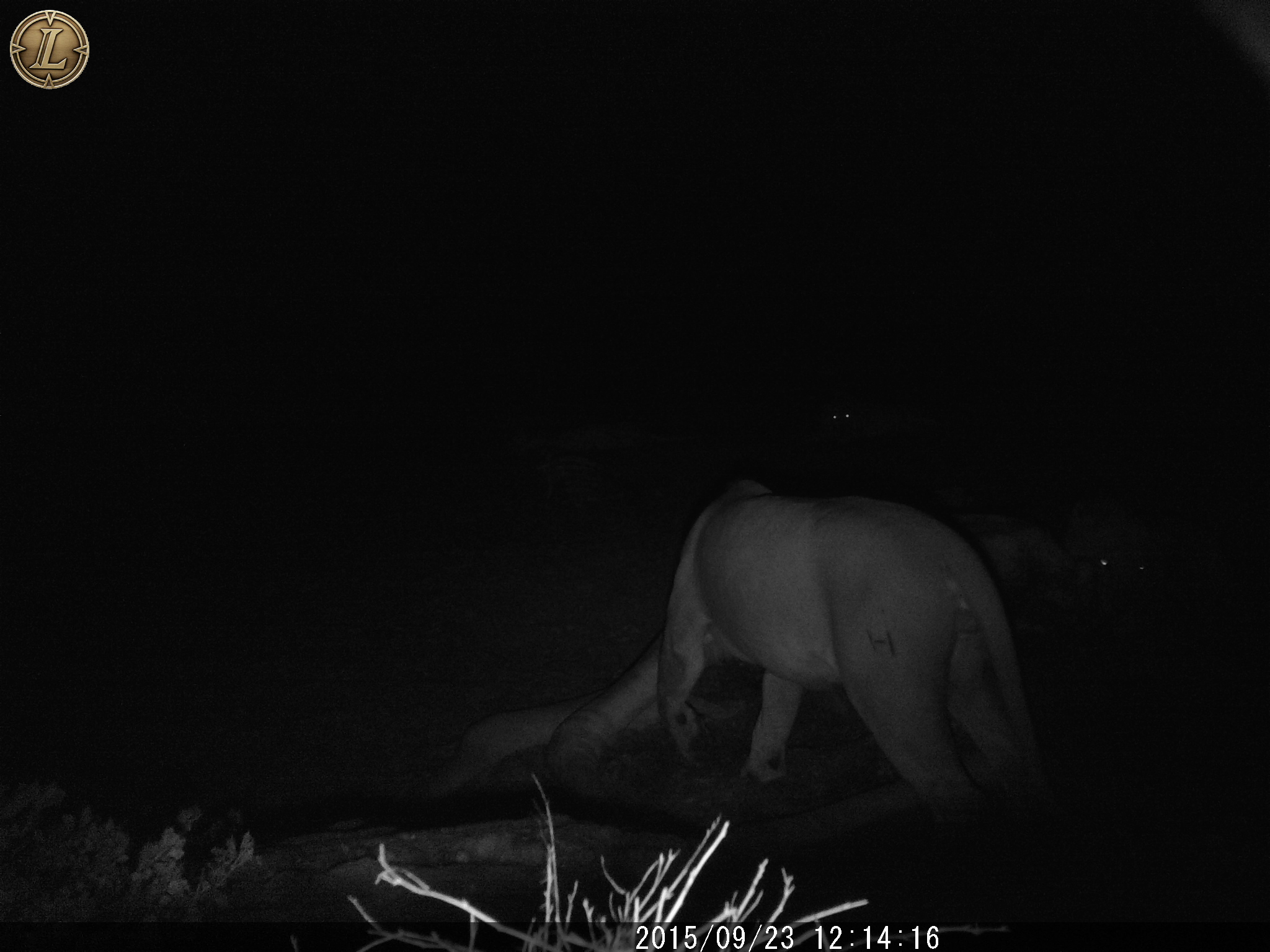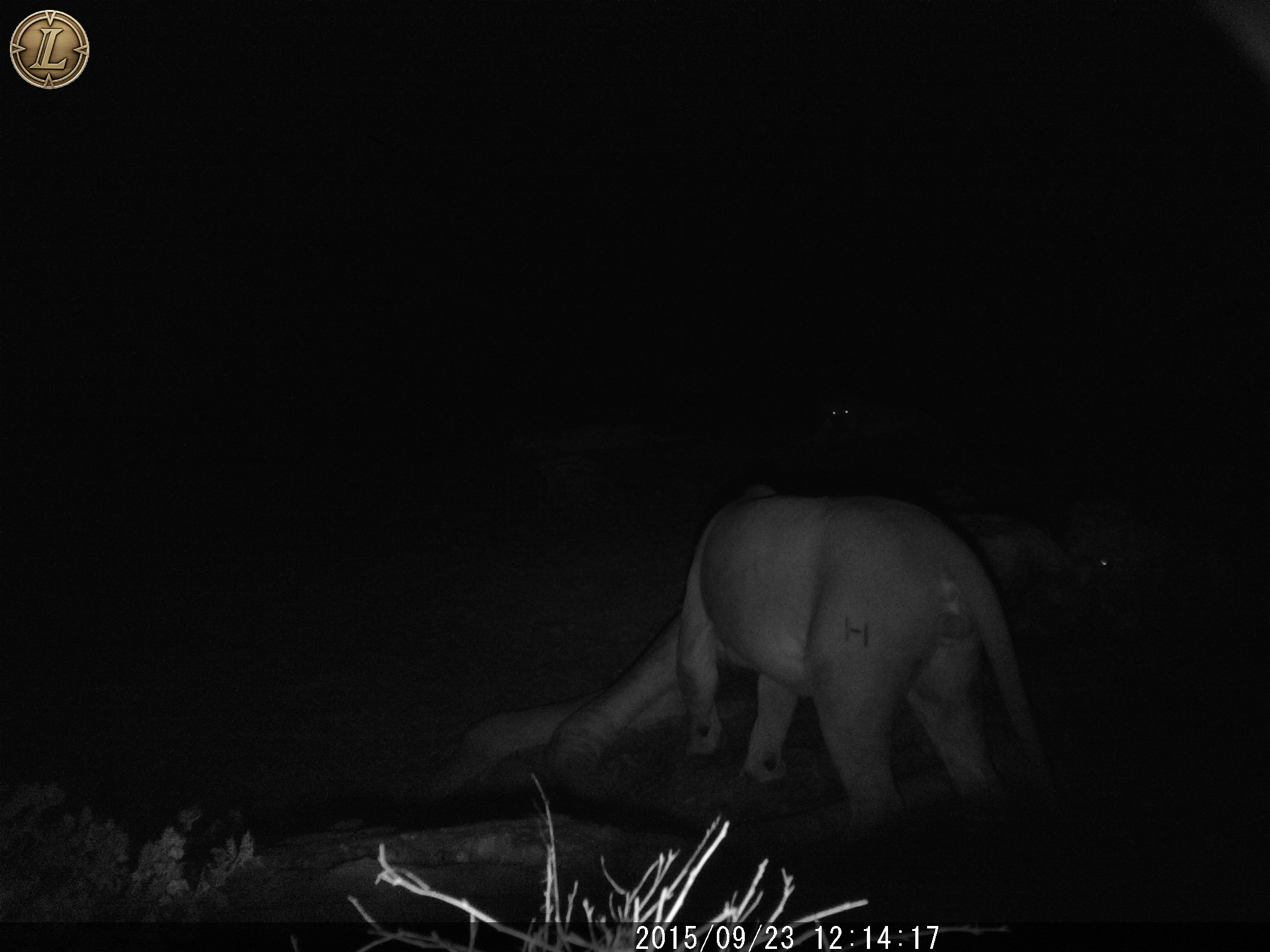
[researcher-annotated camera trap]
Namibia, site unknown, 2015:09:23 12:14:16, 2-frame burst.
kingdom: Animalia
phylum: Chordata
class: Mammalia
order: Carnivora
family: Felidae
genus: Panthera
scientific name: Panthera leo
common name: lion